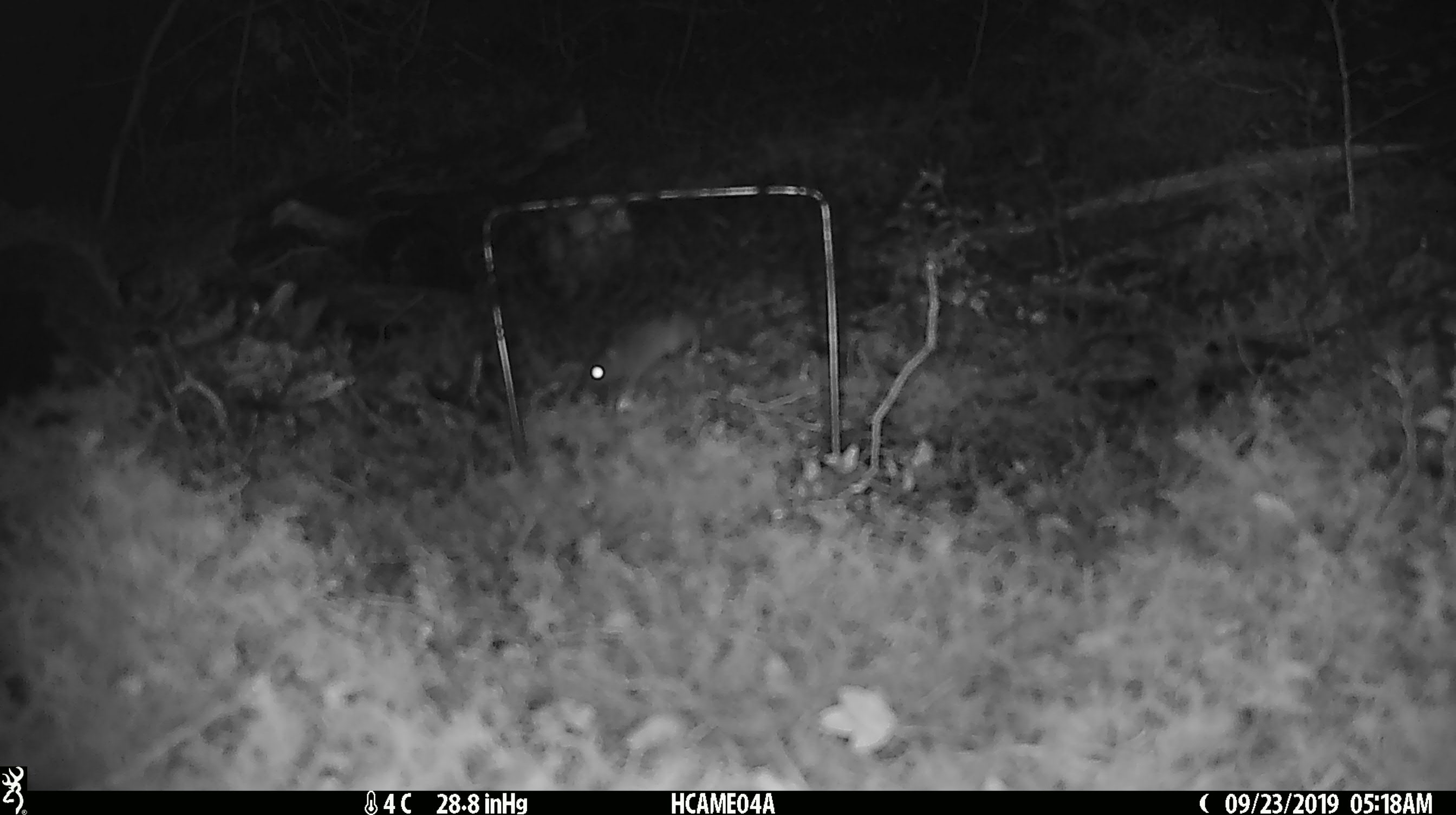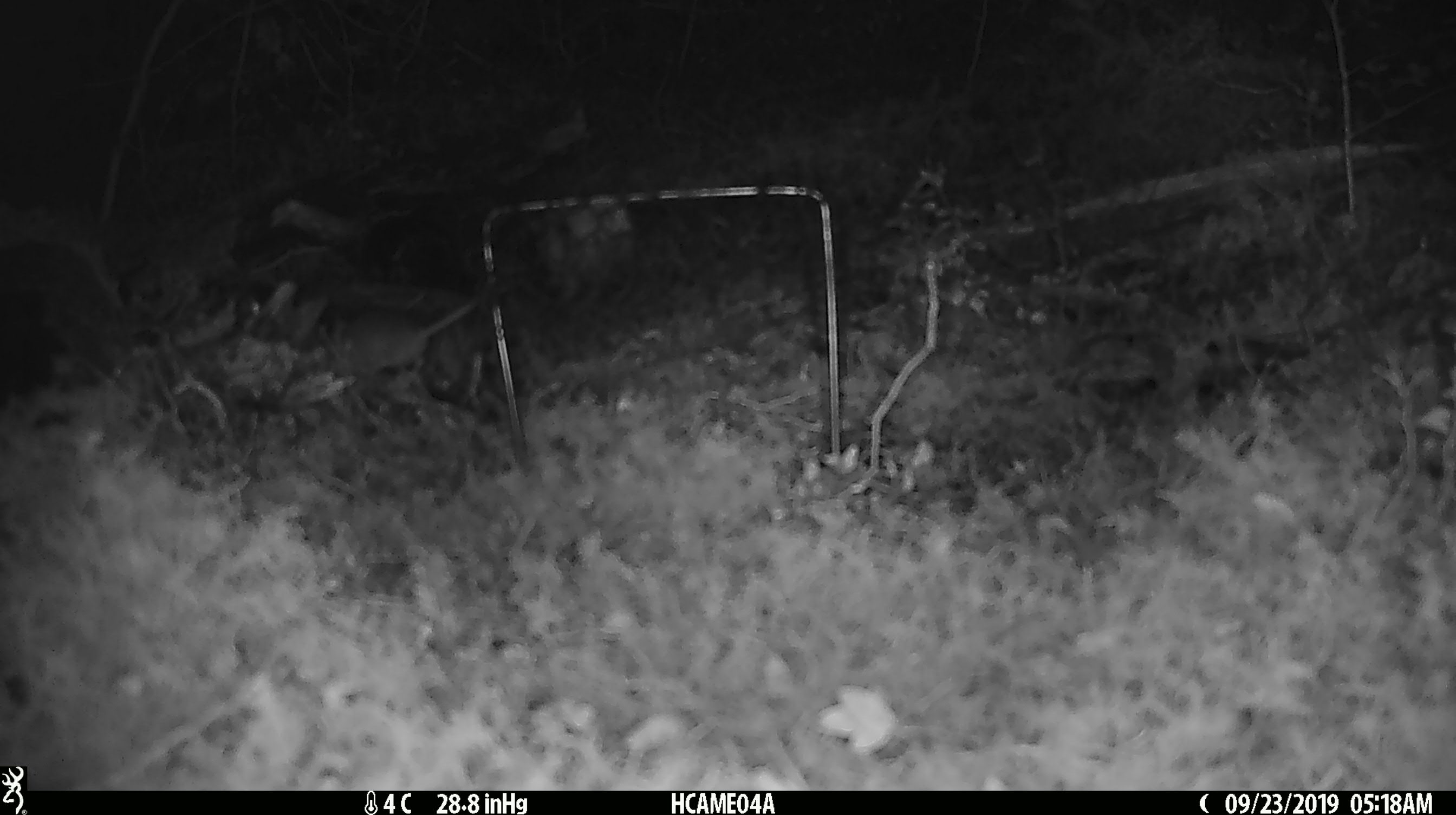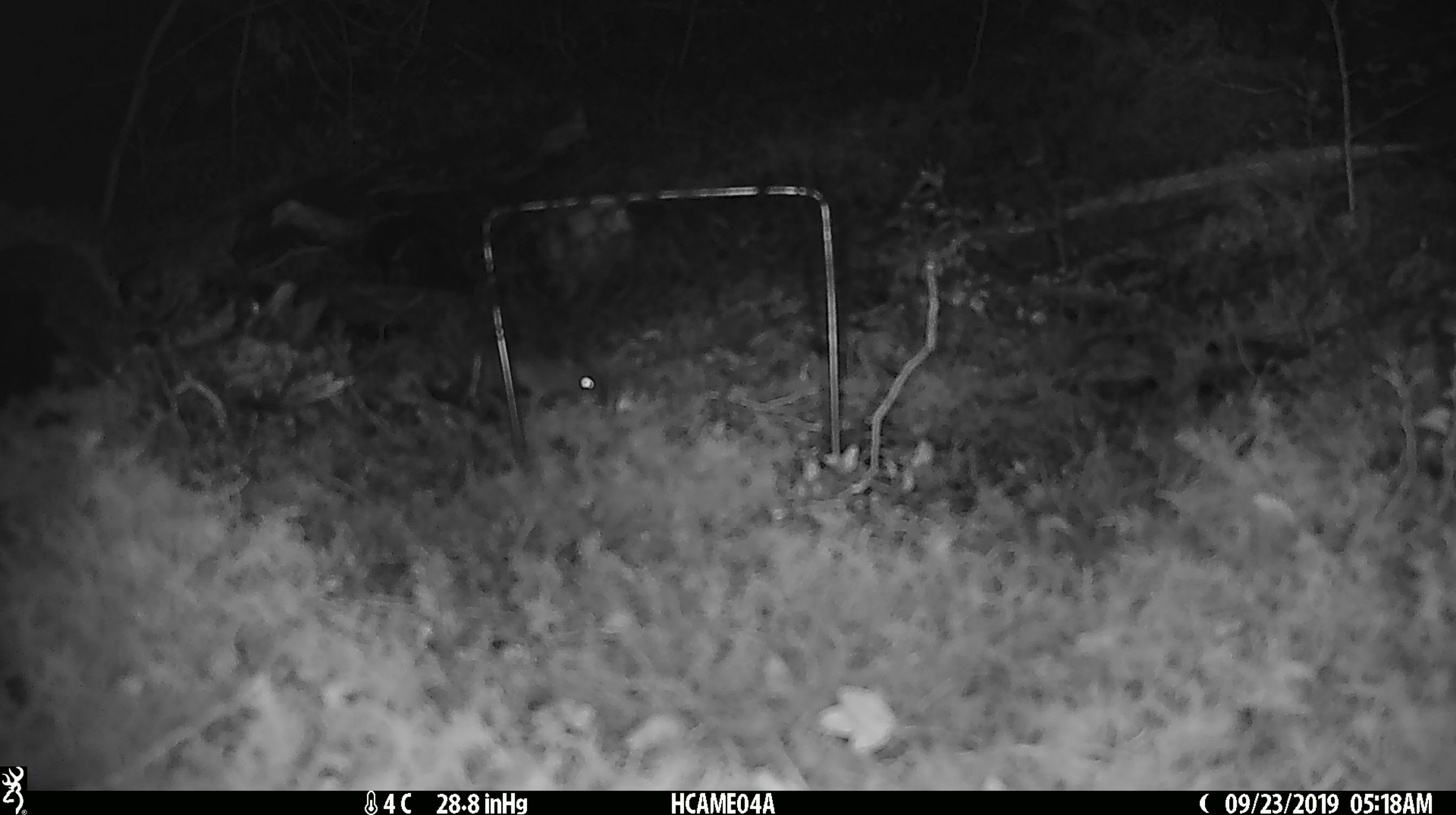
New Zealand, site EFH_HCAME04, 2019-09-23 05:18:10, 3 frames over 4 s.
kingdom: Animalia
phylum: Chordata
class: Mammalia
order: Rodentia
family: Muridae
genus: Mus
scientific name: Mus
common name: mouse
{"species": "mouse (Mus)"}